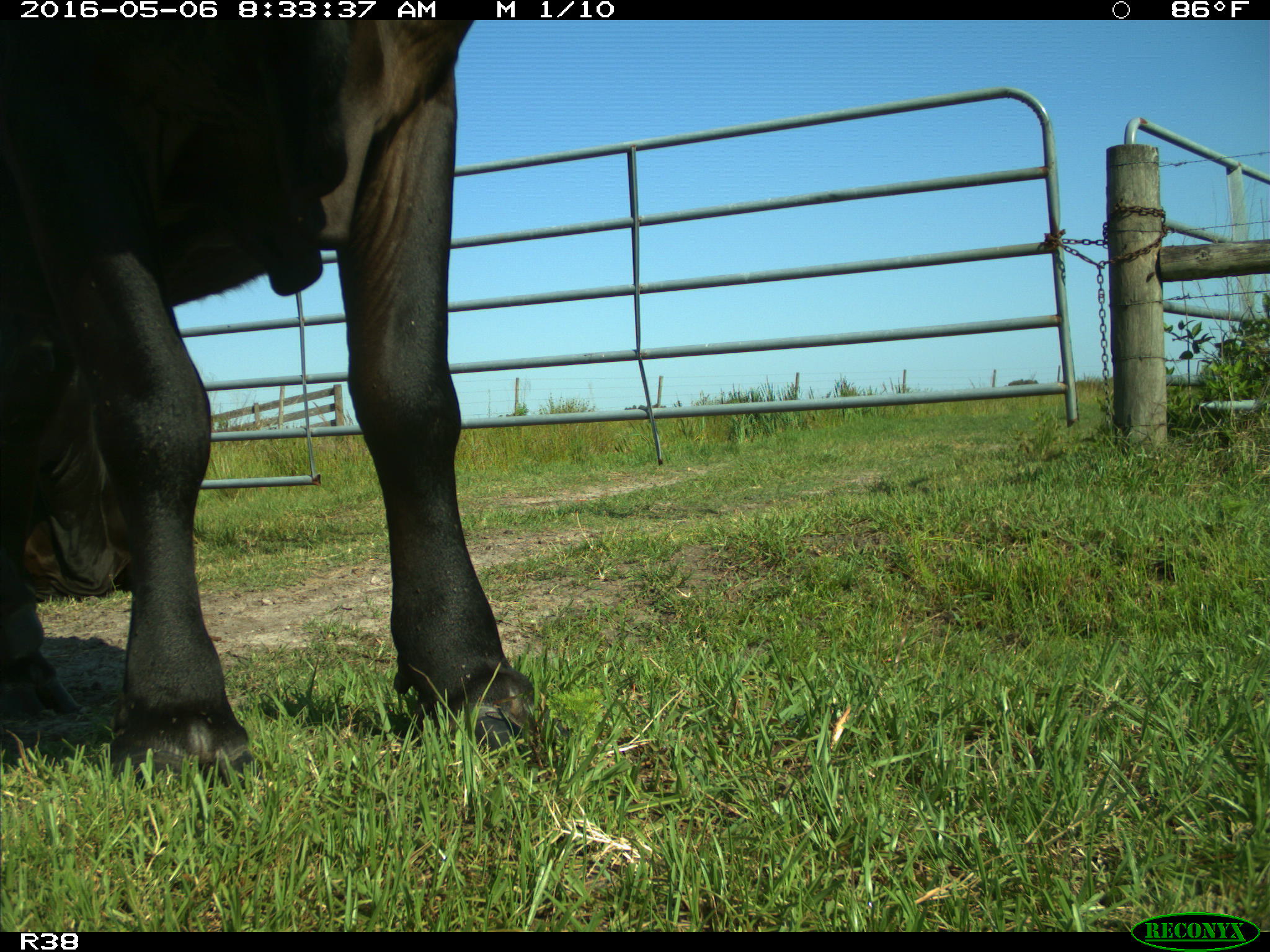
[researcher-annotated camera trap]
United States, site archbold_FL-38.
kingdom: Animalia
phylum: Chordata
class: Mammalia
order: Artiodactyla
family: Bovidae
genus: Bos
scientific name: Bos taurus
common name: domestic cow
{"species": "Bos taurus (domestic cow)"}